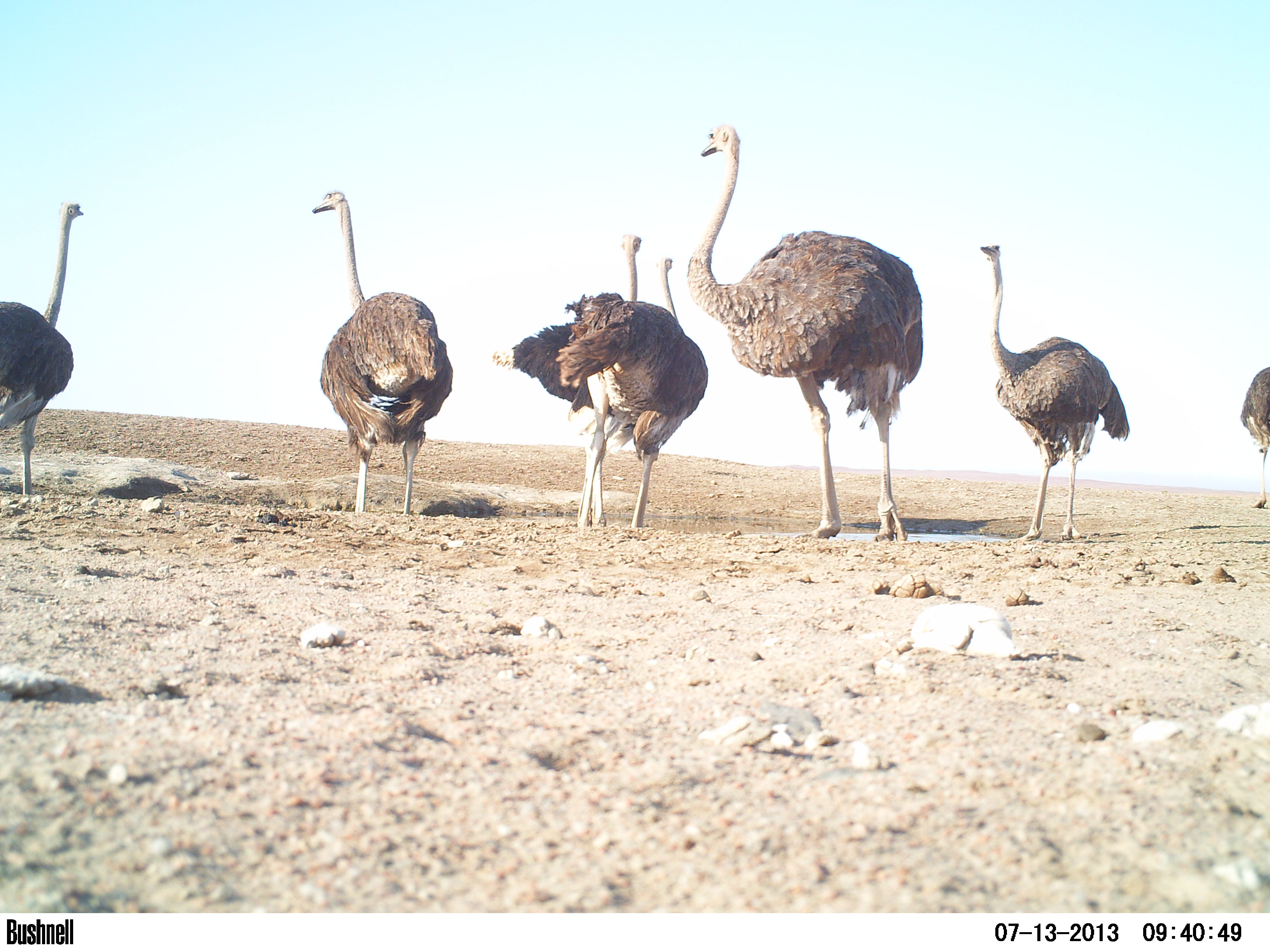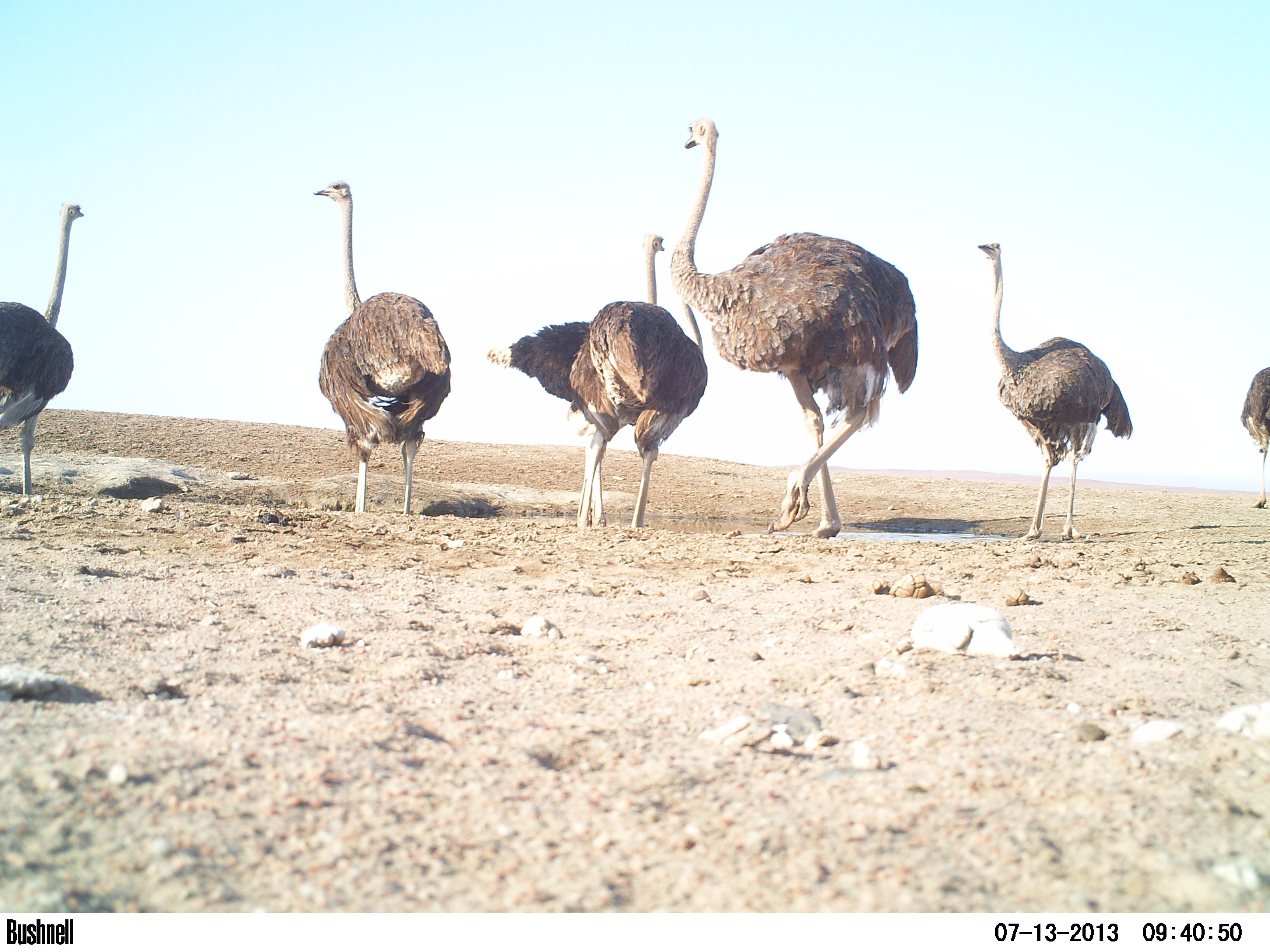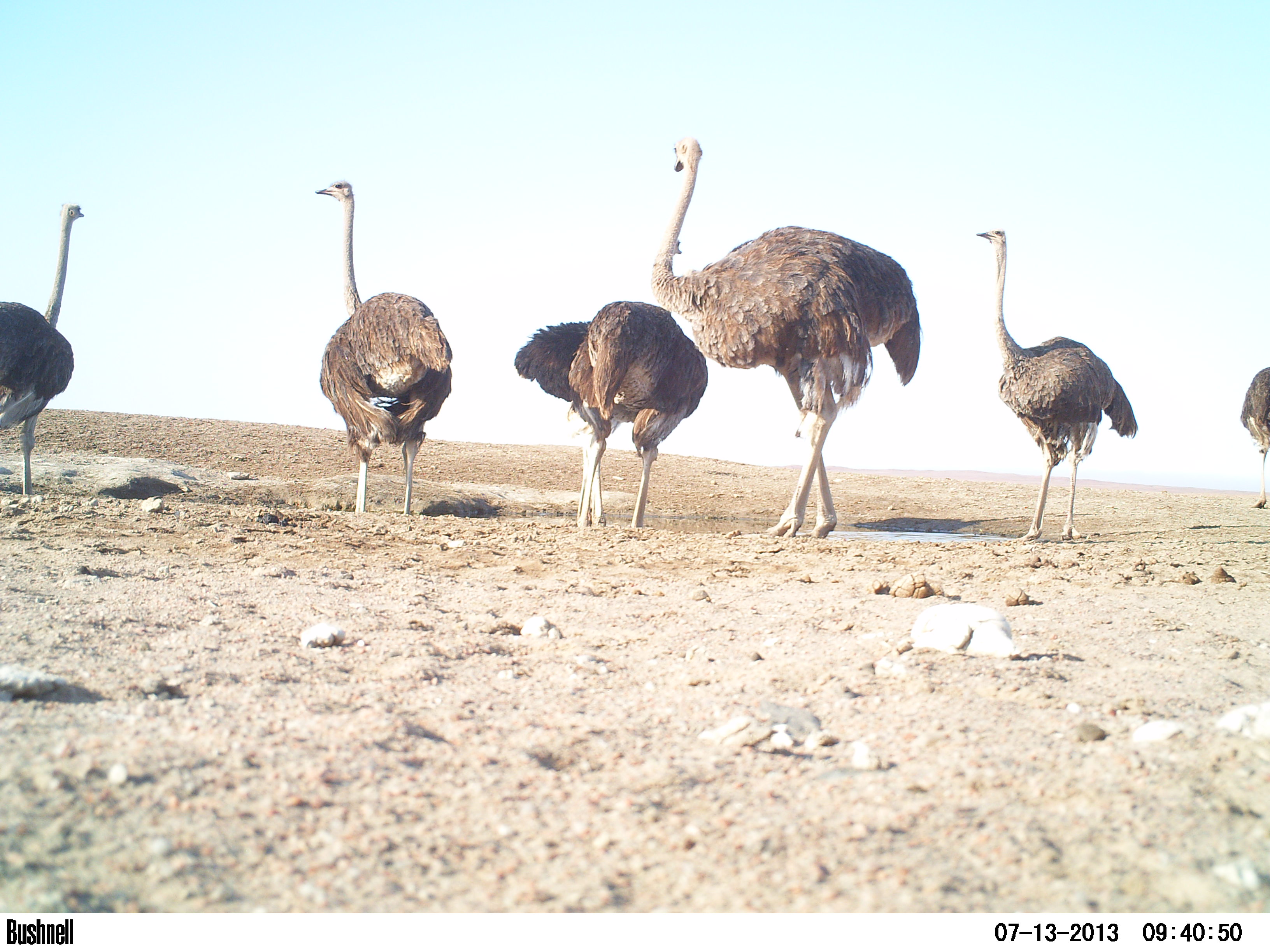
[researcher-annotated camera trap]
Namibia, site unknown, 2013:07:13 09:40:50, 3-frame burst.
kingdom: Animalia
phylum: Chordata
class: Aves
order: Struthioniformes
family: Struthionidae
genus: Struthio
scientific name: Struthio camelus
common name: common ostrich